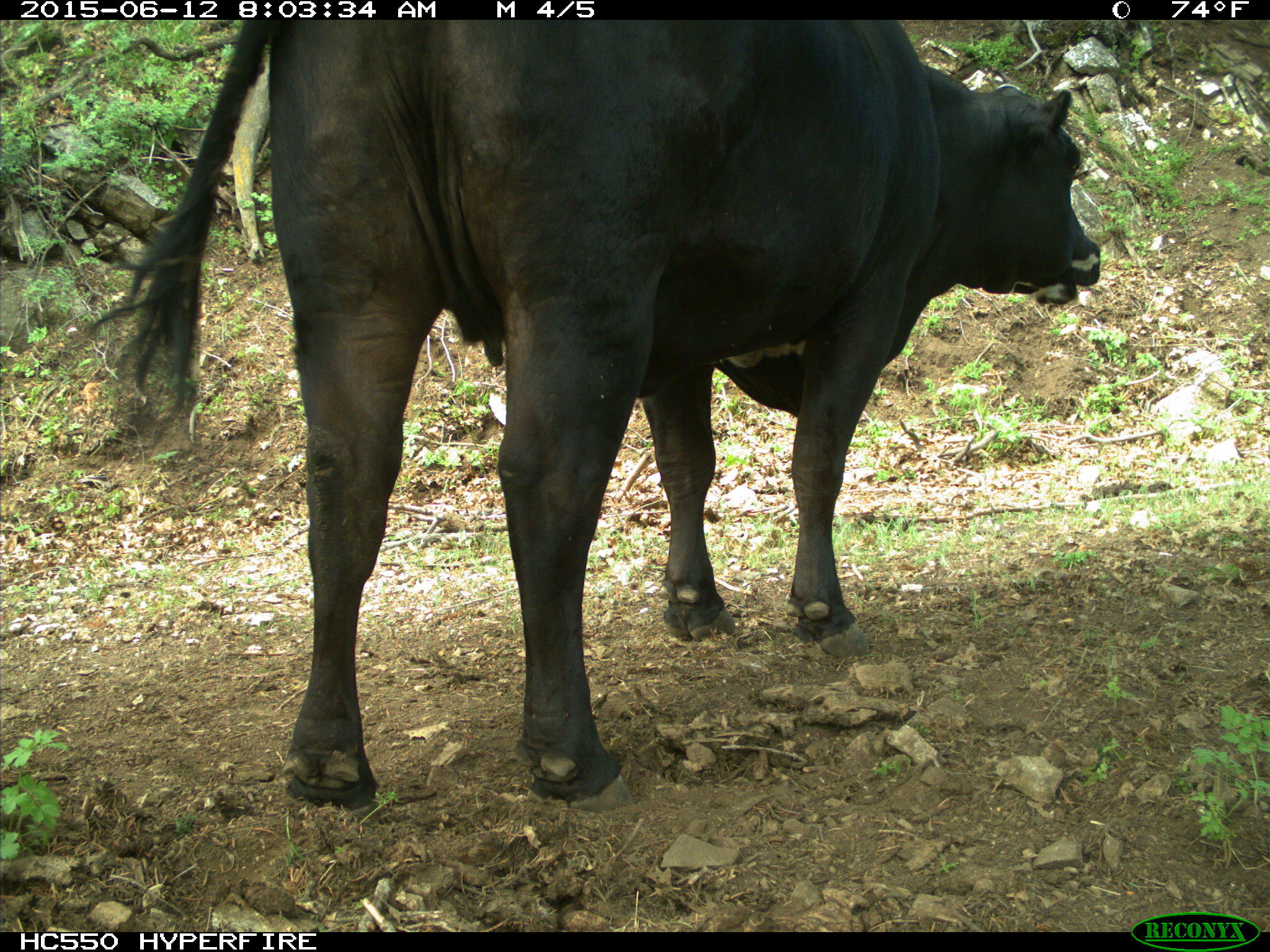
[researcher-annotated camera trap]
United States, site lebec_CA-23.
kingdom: Animalia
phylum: Chordata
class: Mammalia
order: Artiodactyla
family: Bovidae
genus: Bos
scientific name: Bos taurus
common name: domestic cow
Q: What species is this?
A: Bos taurus (domestic cow).